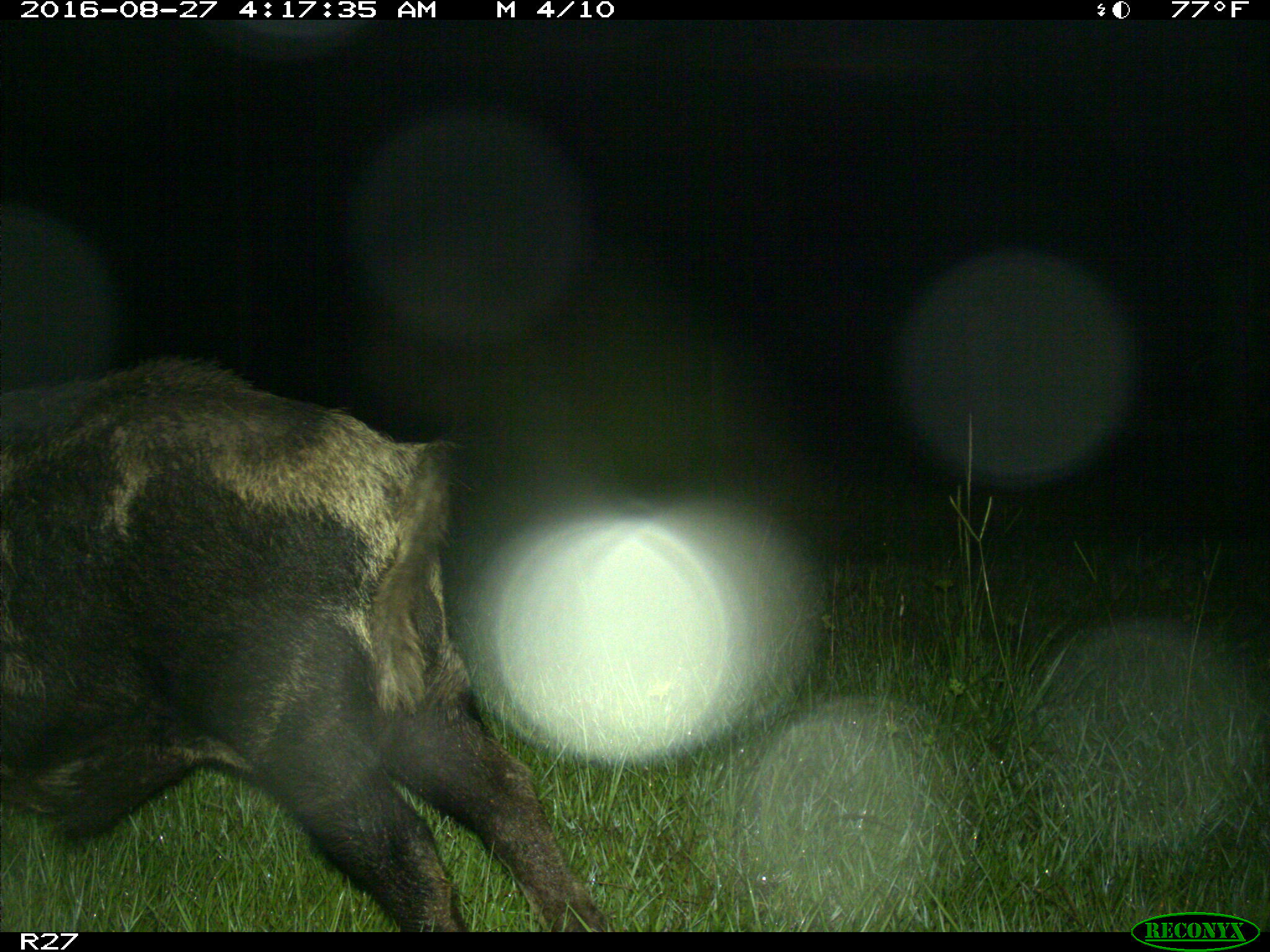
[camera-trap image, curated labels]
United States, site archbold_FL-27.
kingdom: Animalia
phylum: Chordata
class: Mammalia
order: Artiodactyla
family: Suidae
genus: Sus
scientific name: Sus scrofa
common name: wild boar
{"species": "Sus scrofa (wild boar)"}